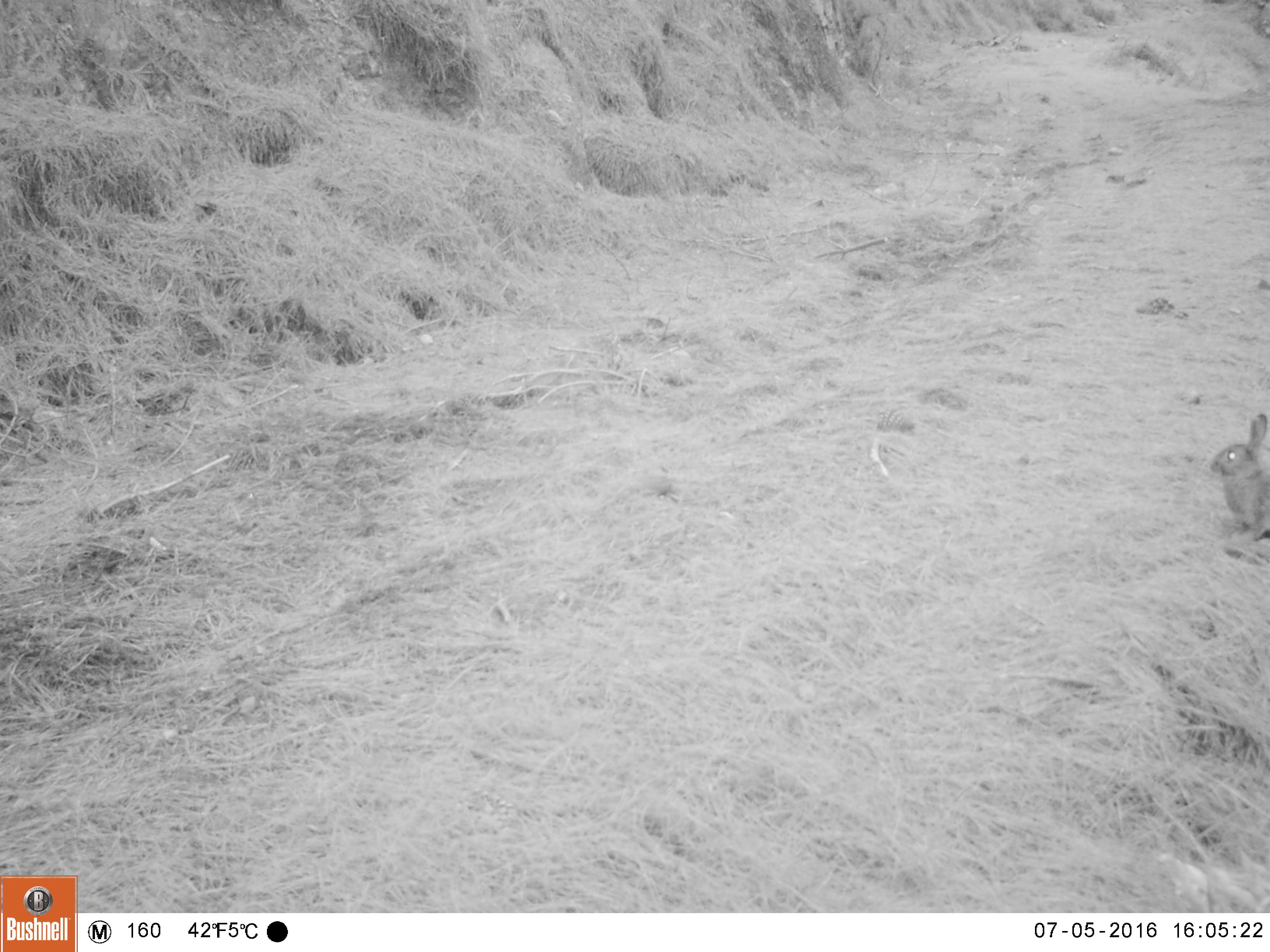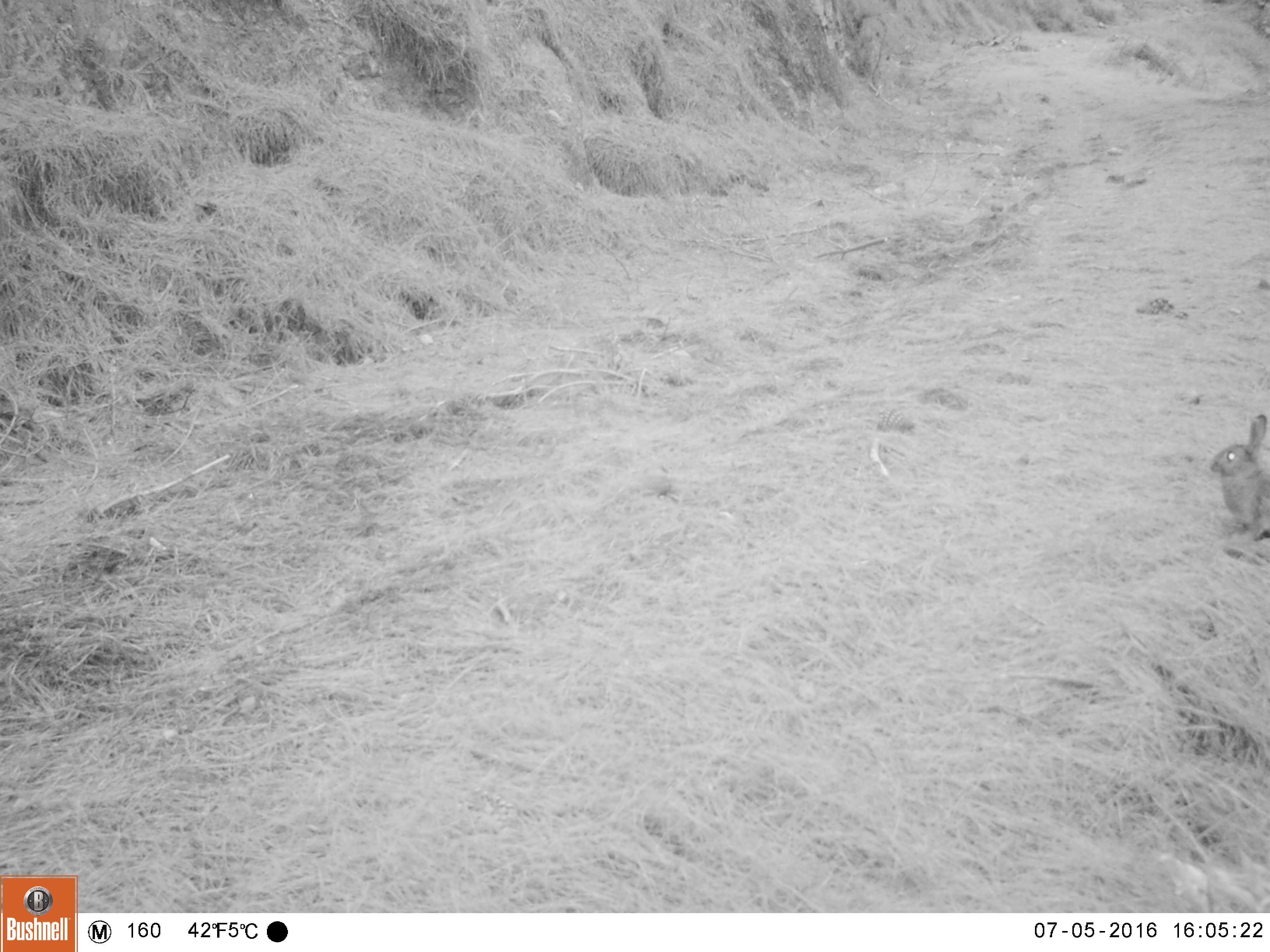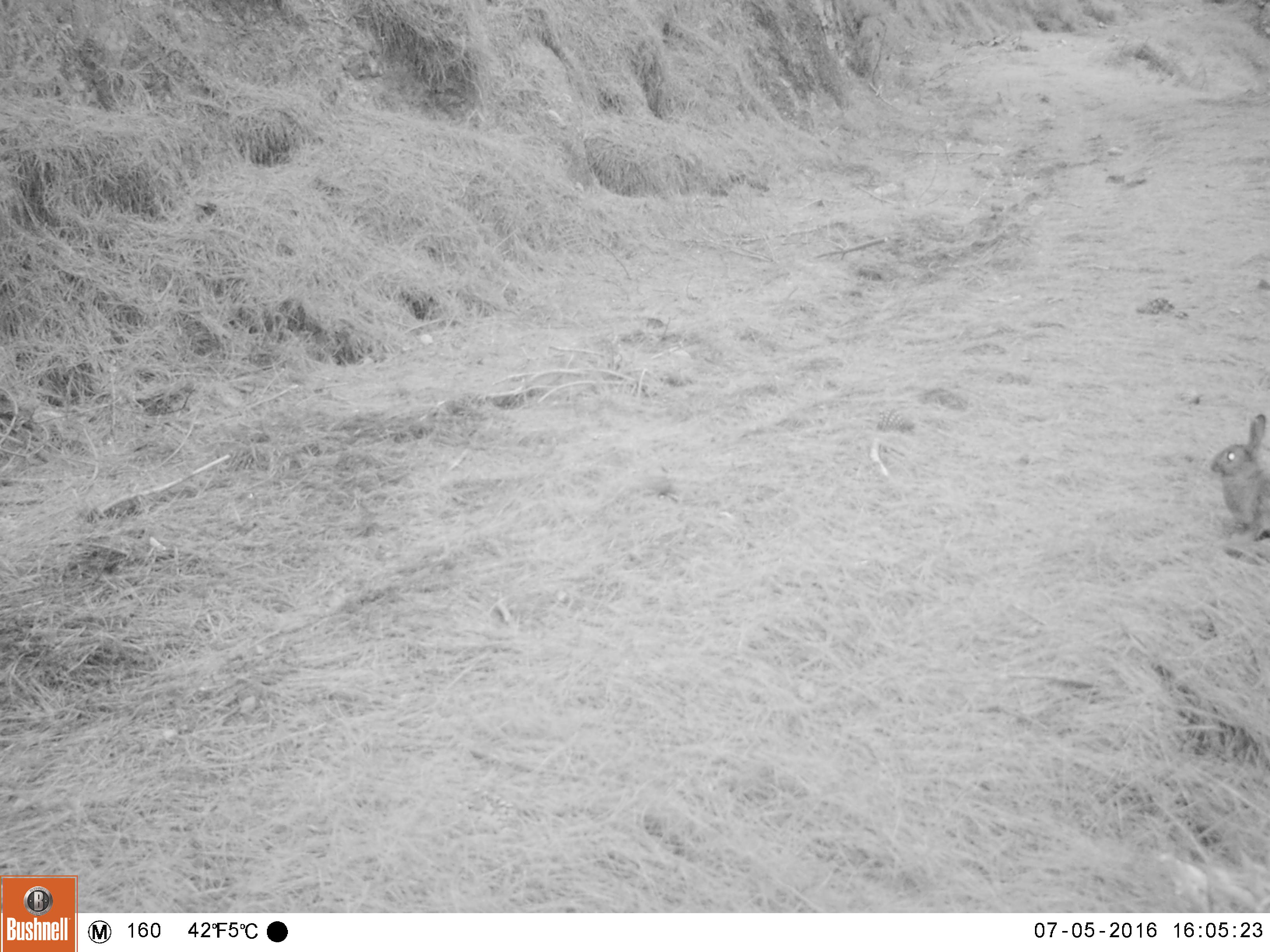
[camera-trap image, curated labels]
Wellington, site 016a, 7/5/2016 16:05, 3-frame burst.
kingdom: Animalia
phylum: Chordata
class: Mammalia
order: Lagomorpha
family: Leporidae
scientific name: Leporidae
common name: rabbit